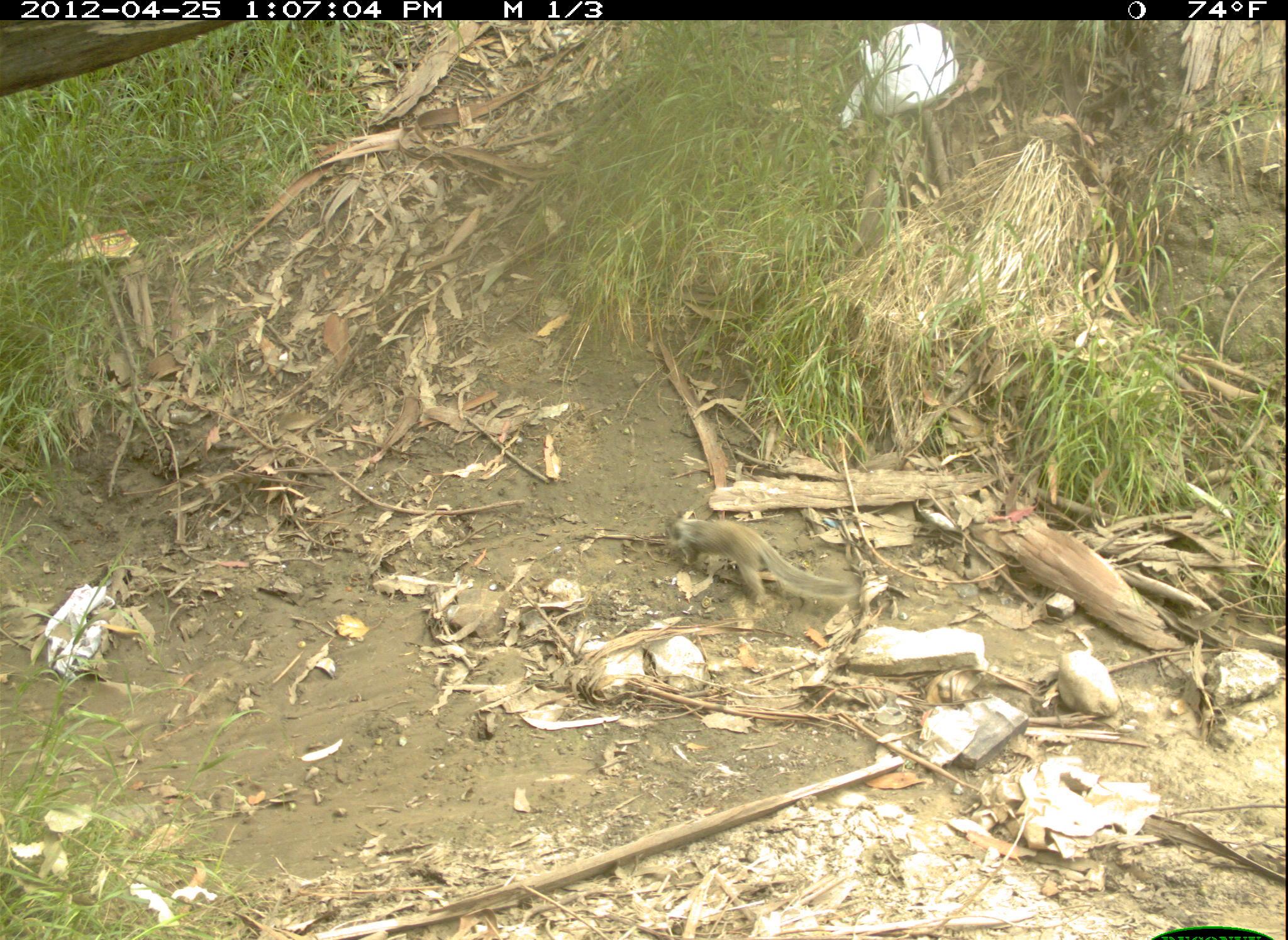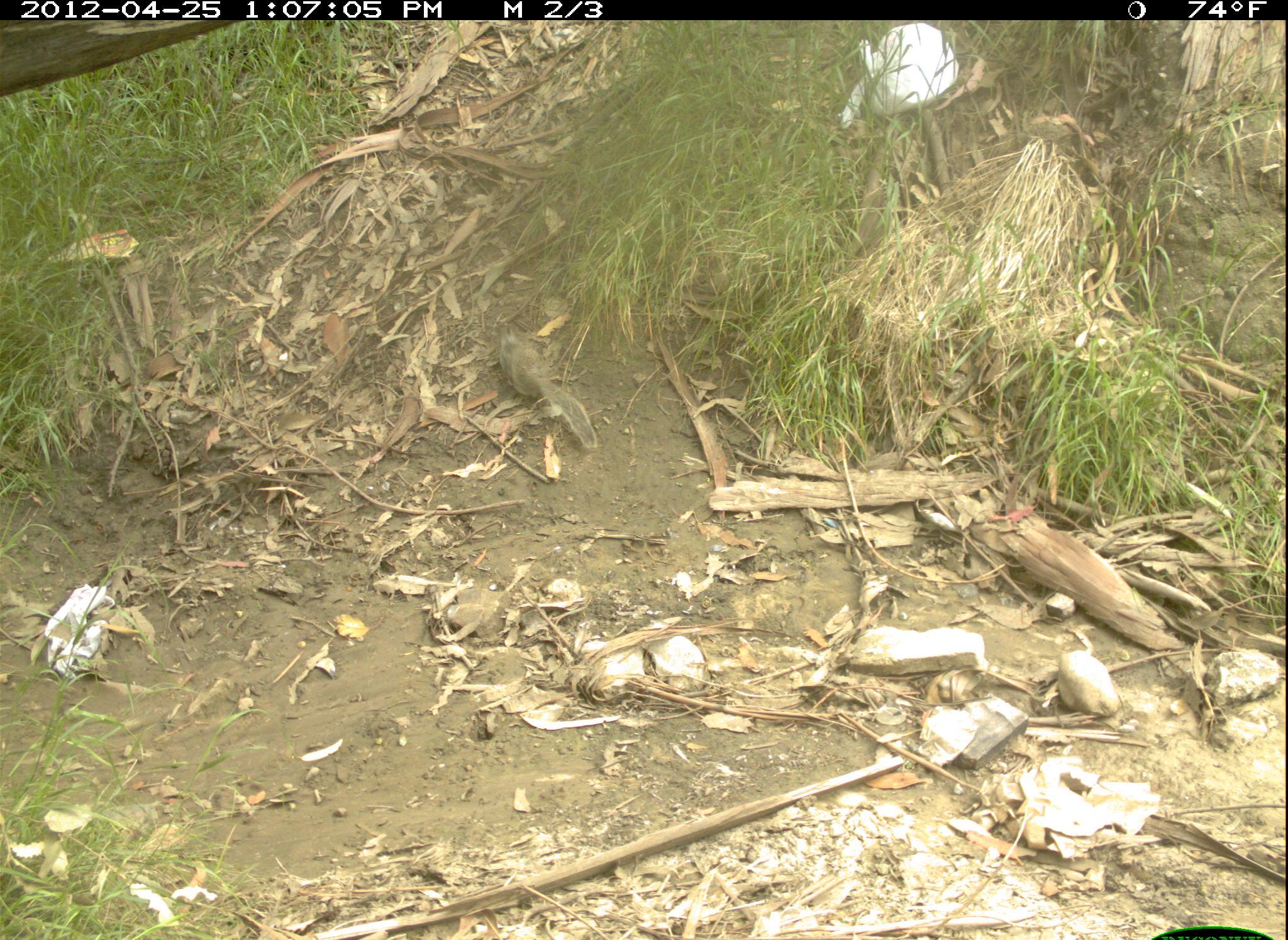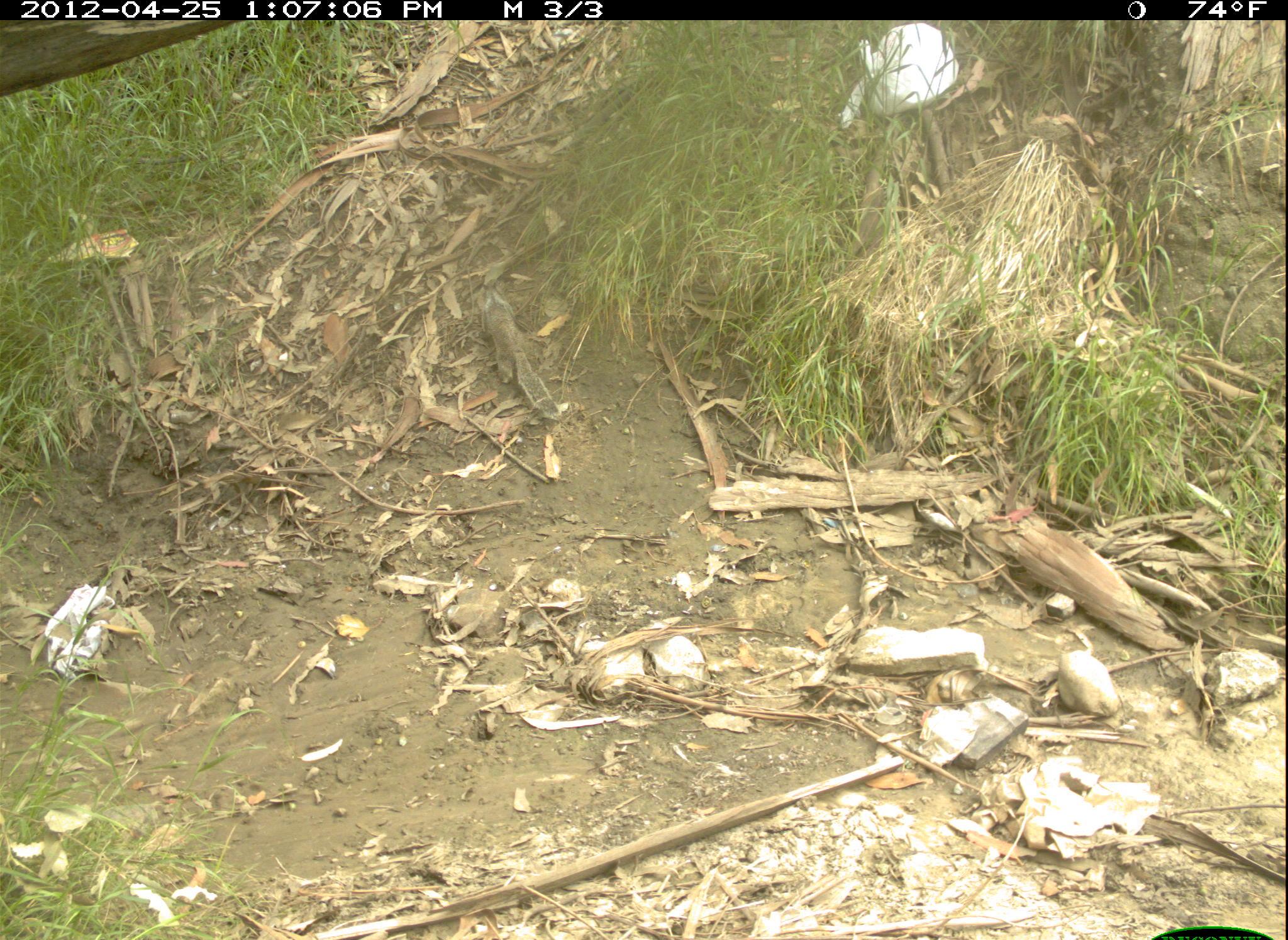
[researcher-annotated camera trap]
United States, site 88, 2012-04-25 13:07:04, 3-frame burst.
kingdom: Animalia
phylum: Chordata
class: Mammalia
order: Rodentia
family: Sciuridae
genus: Sciurus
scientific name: Sciurus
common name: squirrel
Squirrel (Sciurus).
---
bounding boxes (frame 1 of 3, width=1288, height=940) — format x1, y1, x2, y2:
squirrel: 662, 499, 868, 636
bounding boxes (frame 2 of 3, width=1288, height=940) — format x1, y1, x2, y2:
squirrel: 488, 314, 605, 457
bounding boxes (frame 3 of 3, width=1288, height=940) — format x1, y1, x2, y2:
squirrel: 469, 277, 572, 440